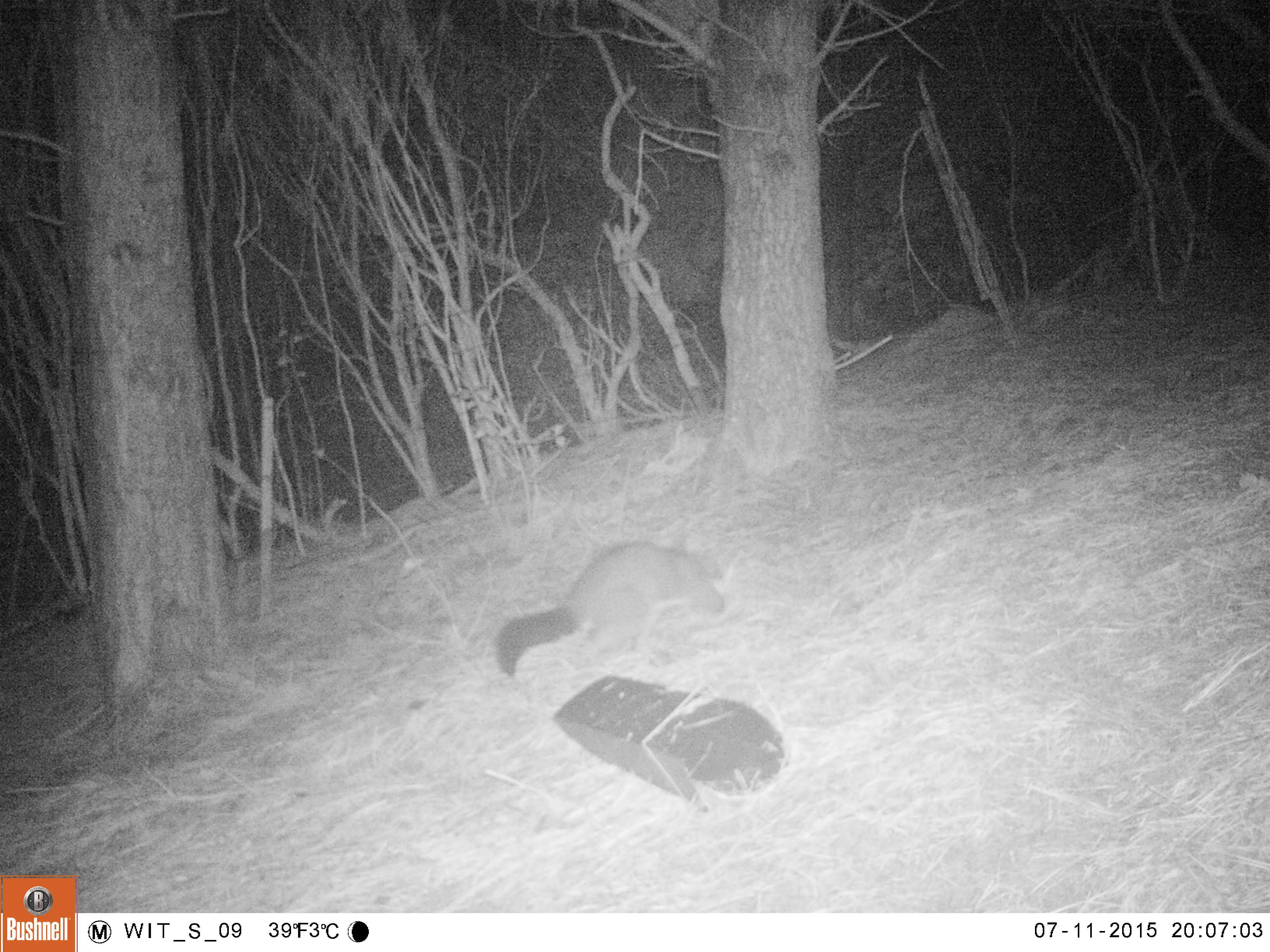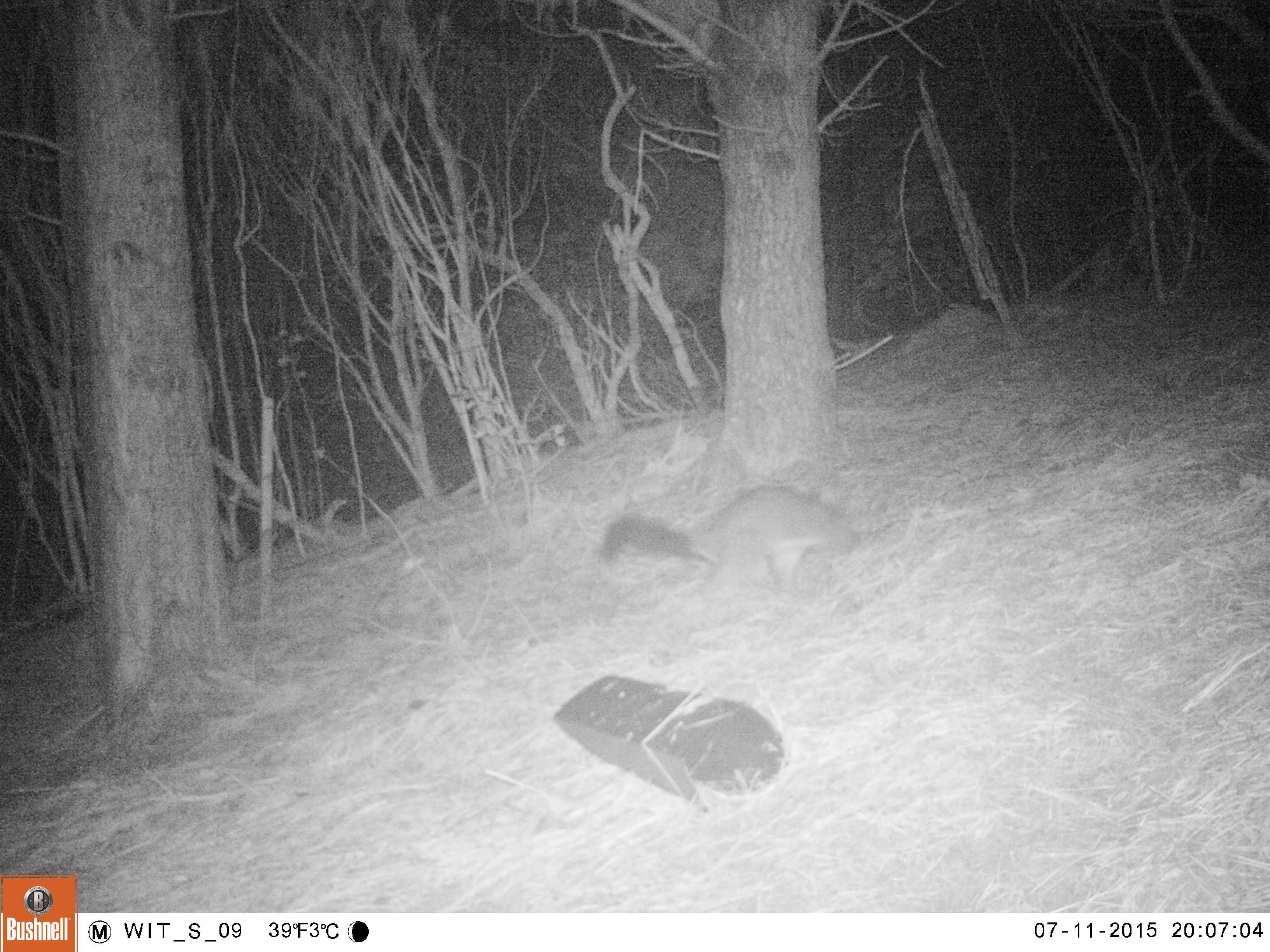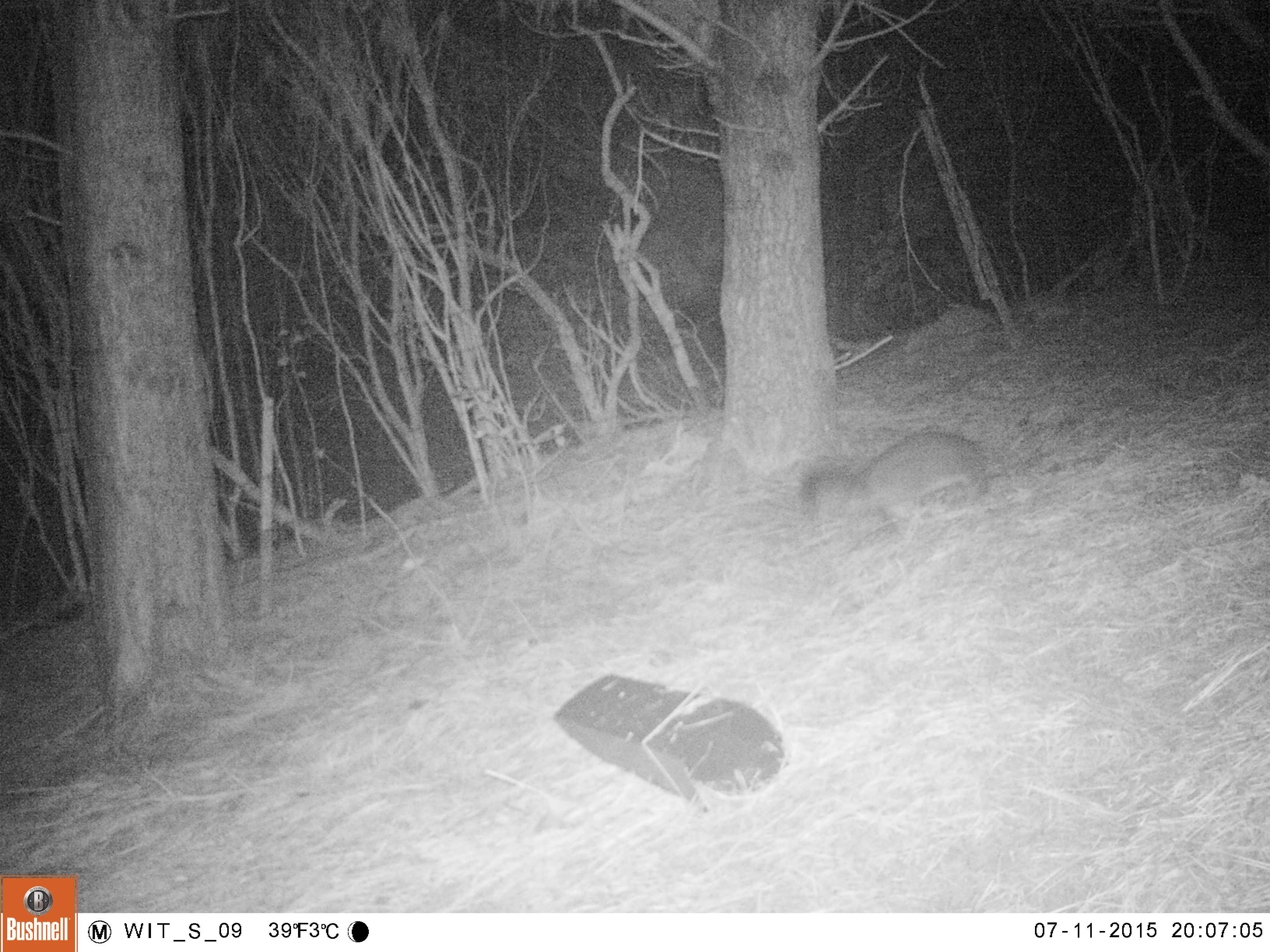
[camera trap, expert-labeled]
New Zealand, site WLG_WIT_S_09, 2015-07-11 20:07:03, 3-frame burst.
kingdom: Animalia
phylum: Chordata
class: Mammalia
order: Diprotodontia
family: Phalangeridae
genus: Trichosurus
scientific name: Trichosurus vulpecula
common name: common brushtail possum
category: possum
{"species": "possum (common brushtail possum) (Trichosurus vulpecula)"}